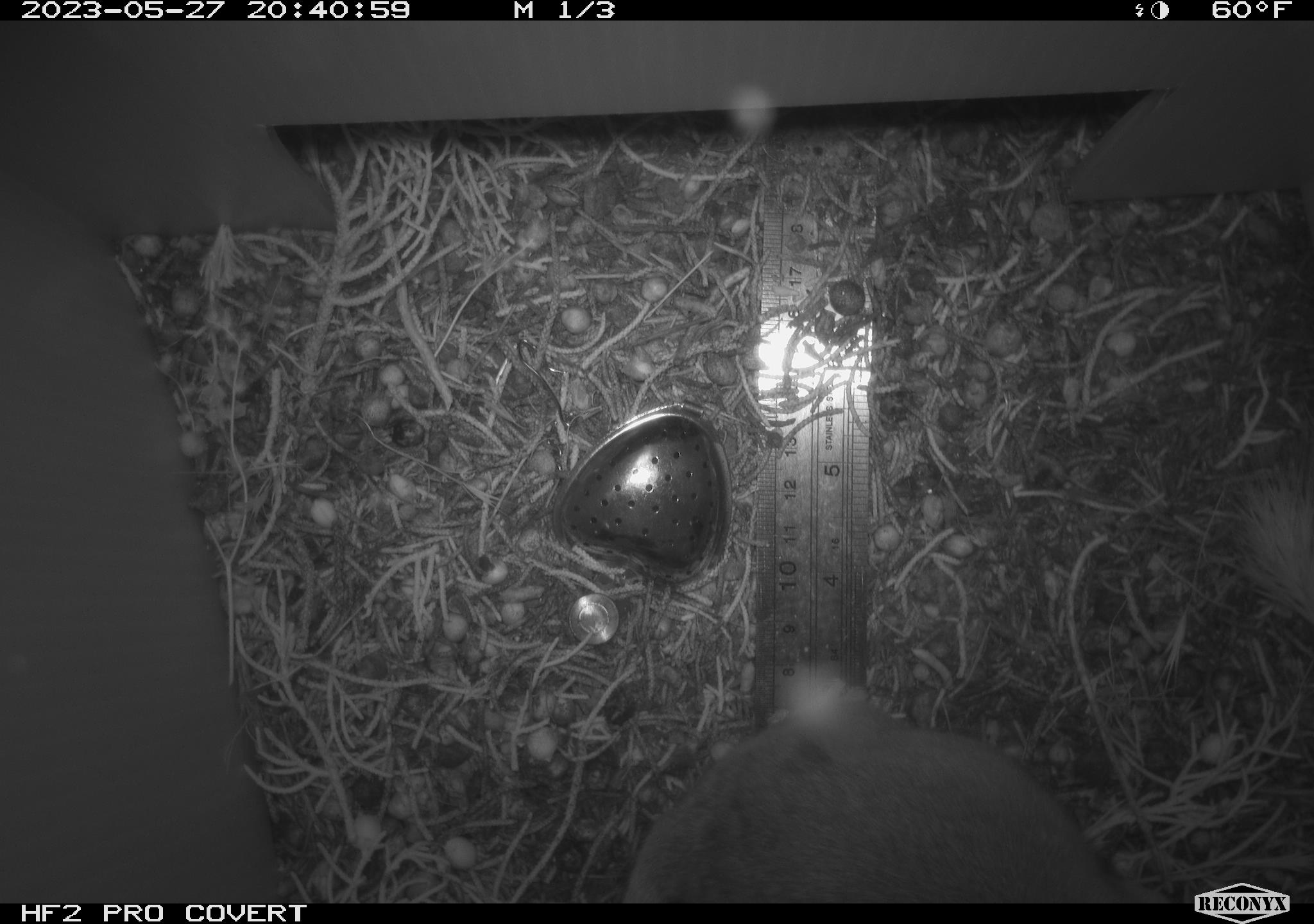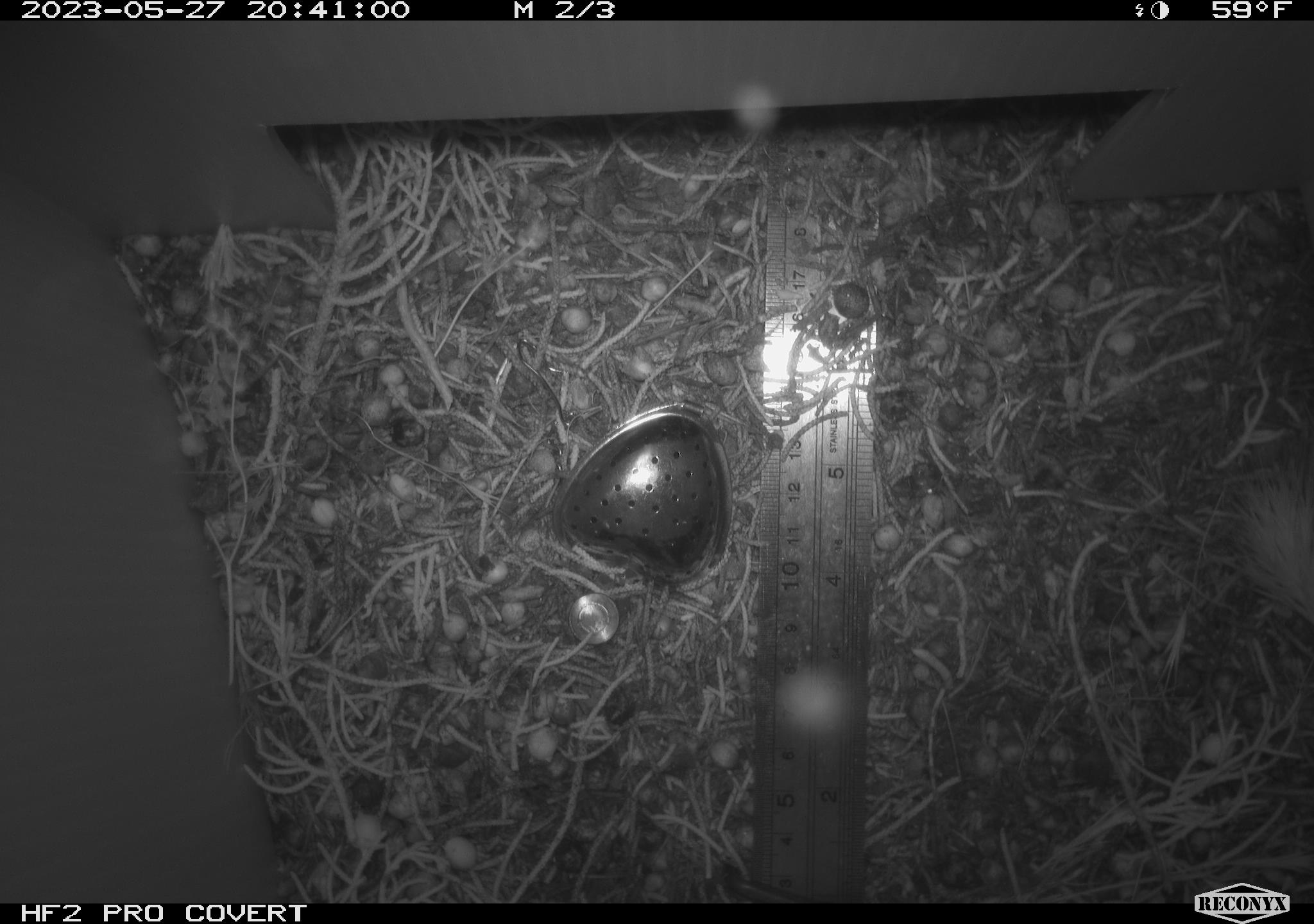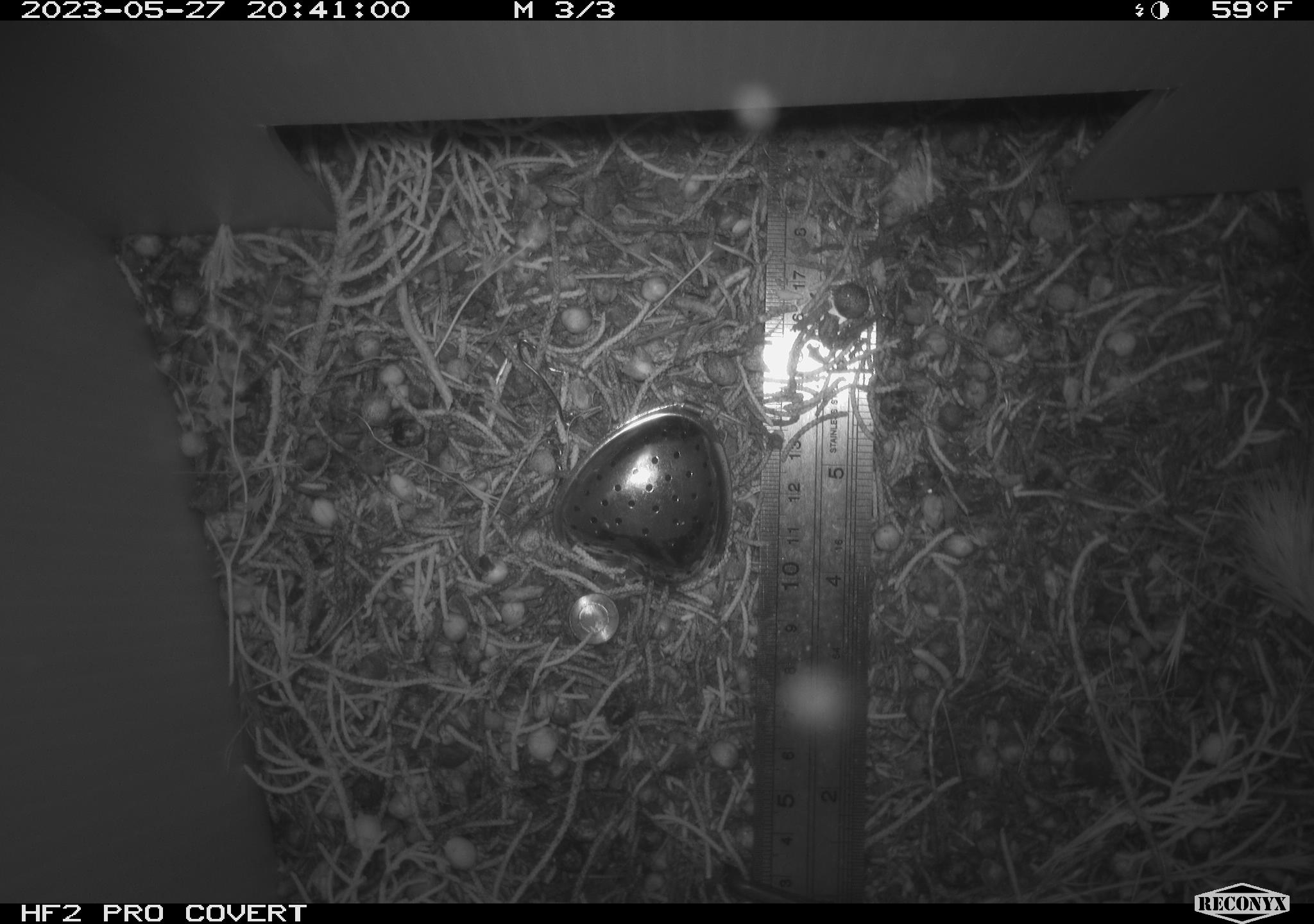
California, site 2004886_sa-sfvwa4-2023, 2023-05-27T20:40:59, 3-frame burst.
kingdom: Animalia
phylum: Chordata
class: Mammalia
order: Rodentia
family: Cricetidae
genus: Neotoma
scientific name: Neotoma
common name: pack rat or woodrat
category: neotoma species